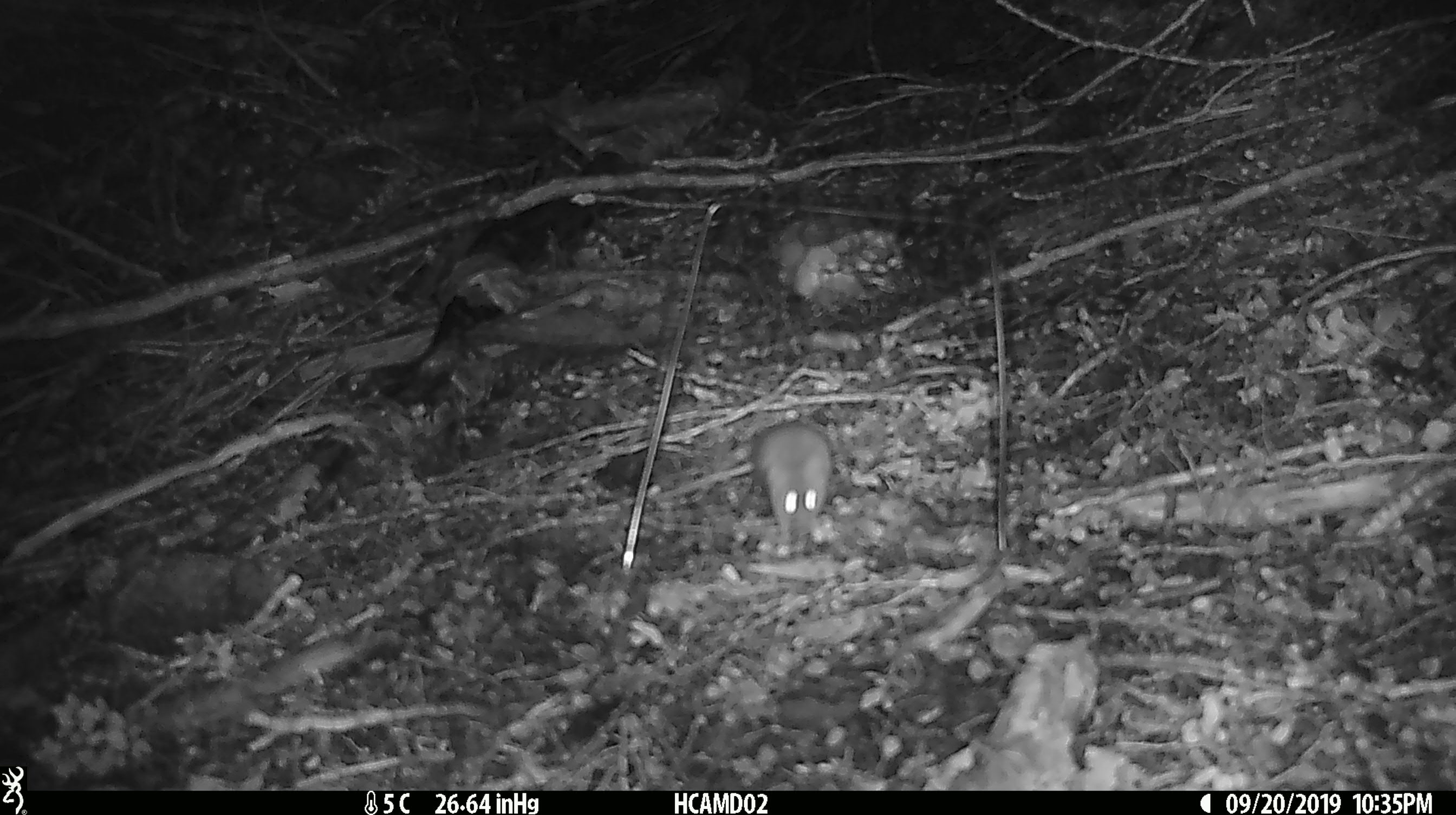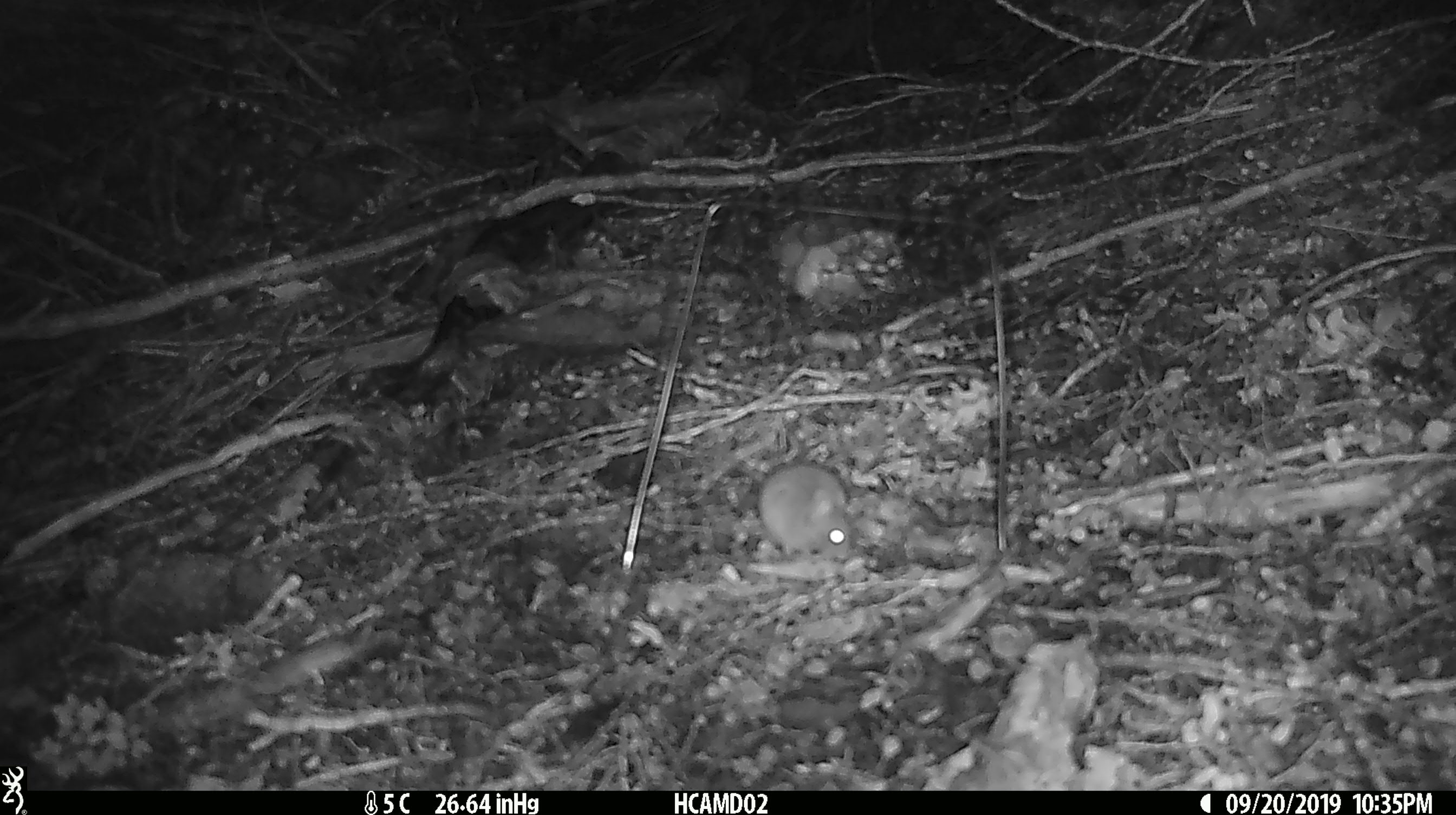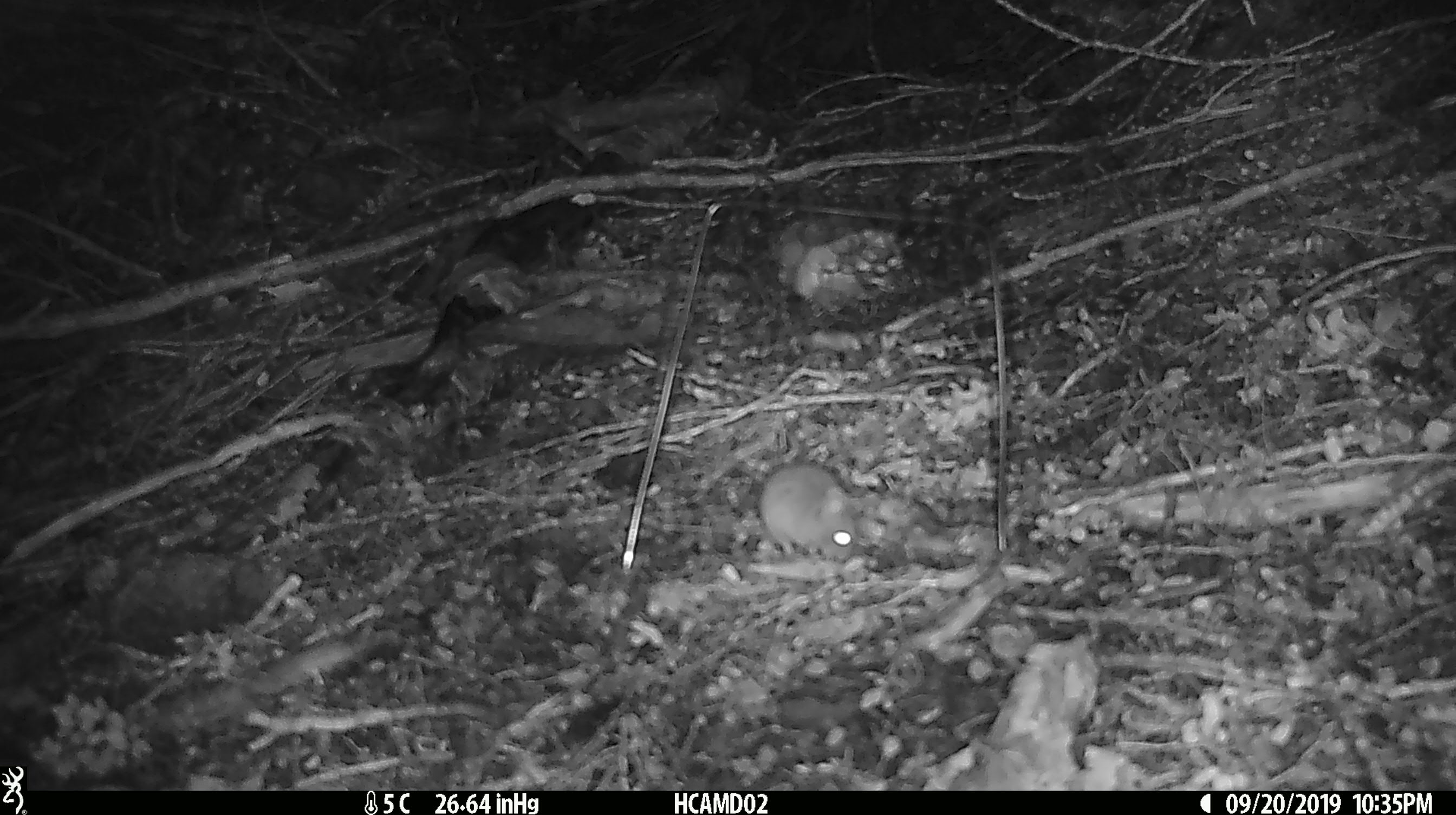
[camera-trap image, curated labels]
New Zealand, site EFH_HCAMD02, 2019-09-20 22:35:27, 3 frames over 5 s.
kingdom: Animalia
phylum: Chordata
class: Mammalia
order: Rodentia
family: Muridae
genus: Mus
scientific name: Mus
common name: mouse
Mouse (Mus).